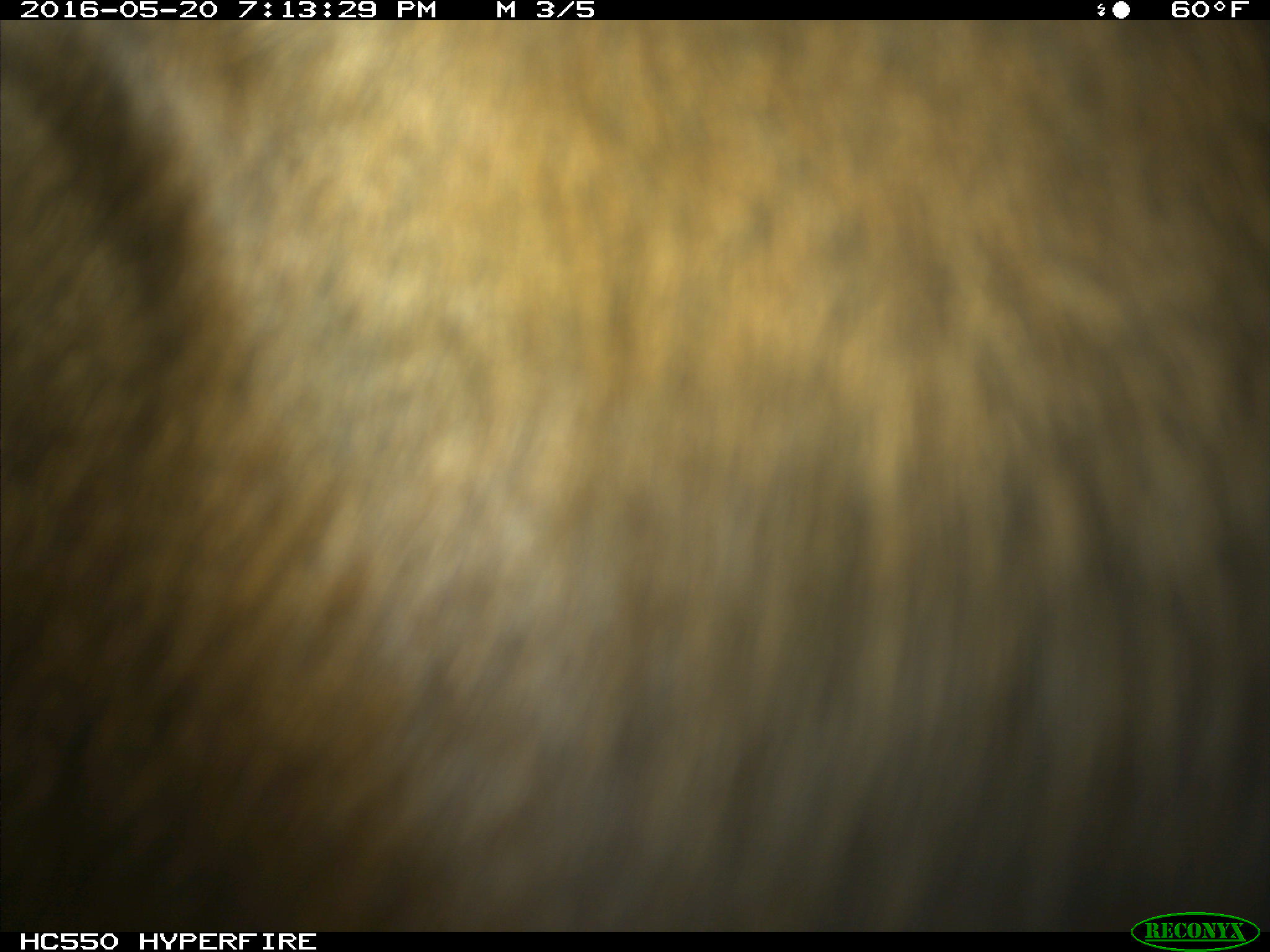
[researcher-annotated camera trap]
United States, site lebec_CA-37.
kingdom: Animalia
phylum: Chordata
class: Mammalia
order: Artiodactyla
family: Bovidae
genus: Bos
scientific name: Bos taurus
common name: domestic cow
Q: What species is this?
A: Bos taurus (domestic cow).